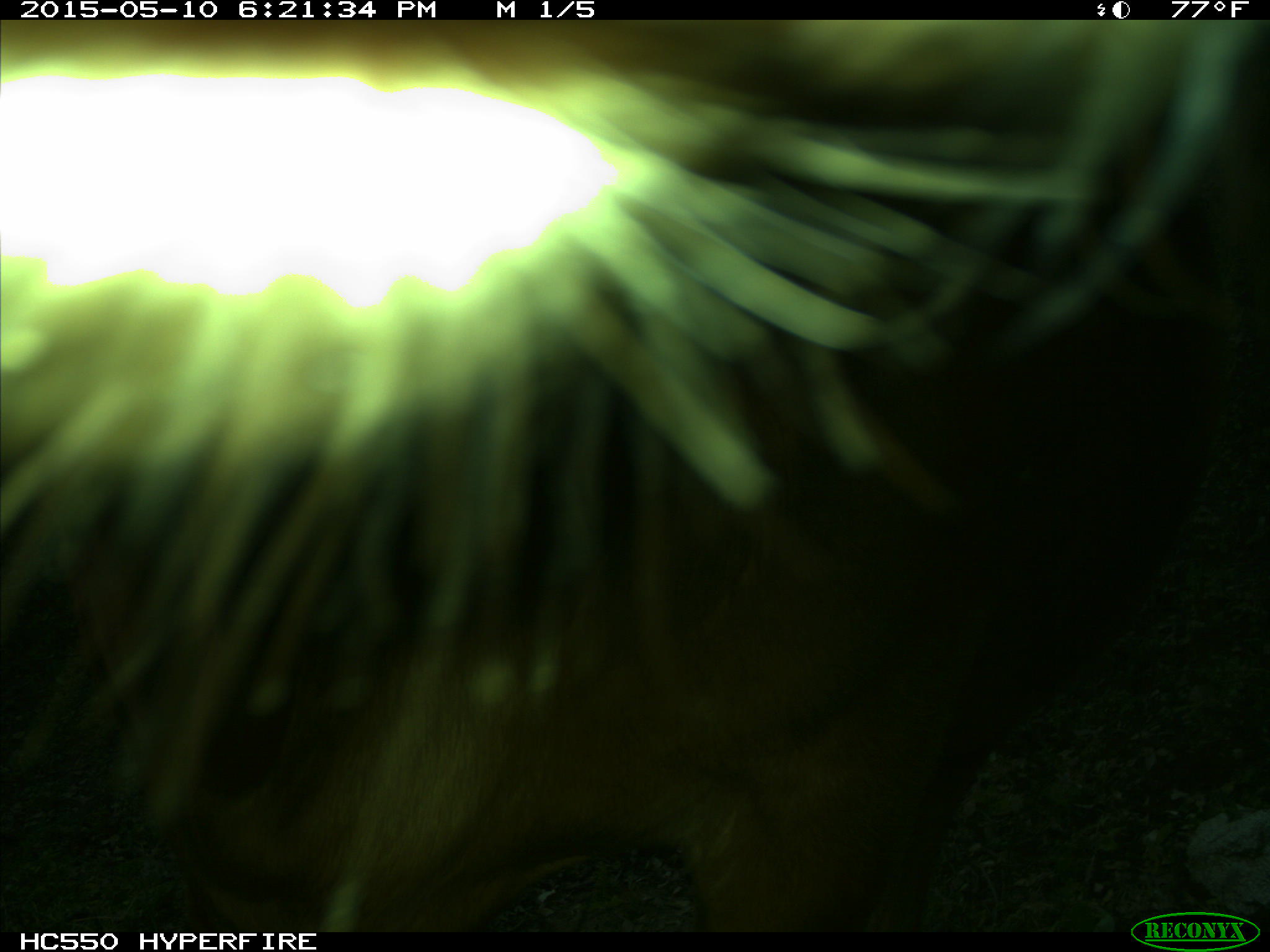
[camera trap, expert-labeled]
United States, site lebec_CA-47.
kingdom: Animalia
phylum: Chordata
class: Mammalia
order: Artiodactyla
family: Bovidae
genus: Bos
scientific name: Bos taurus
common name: domestic cow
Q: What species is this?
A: Bos taurus (domestic cow).